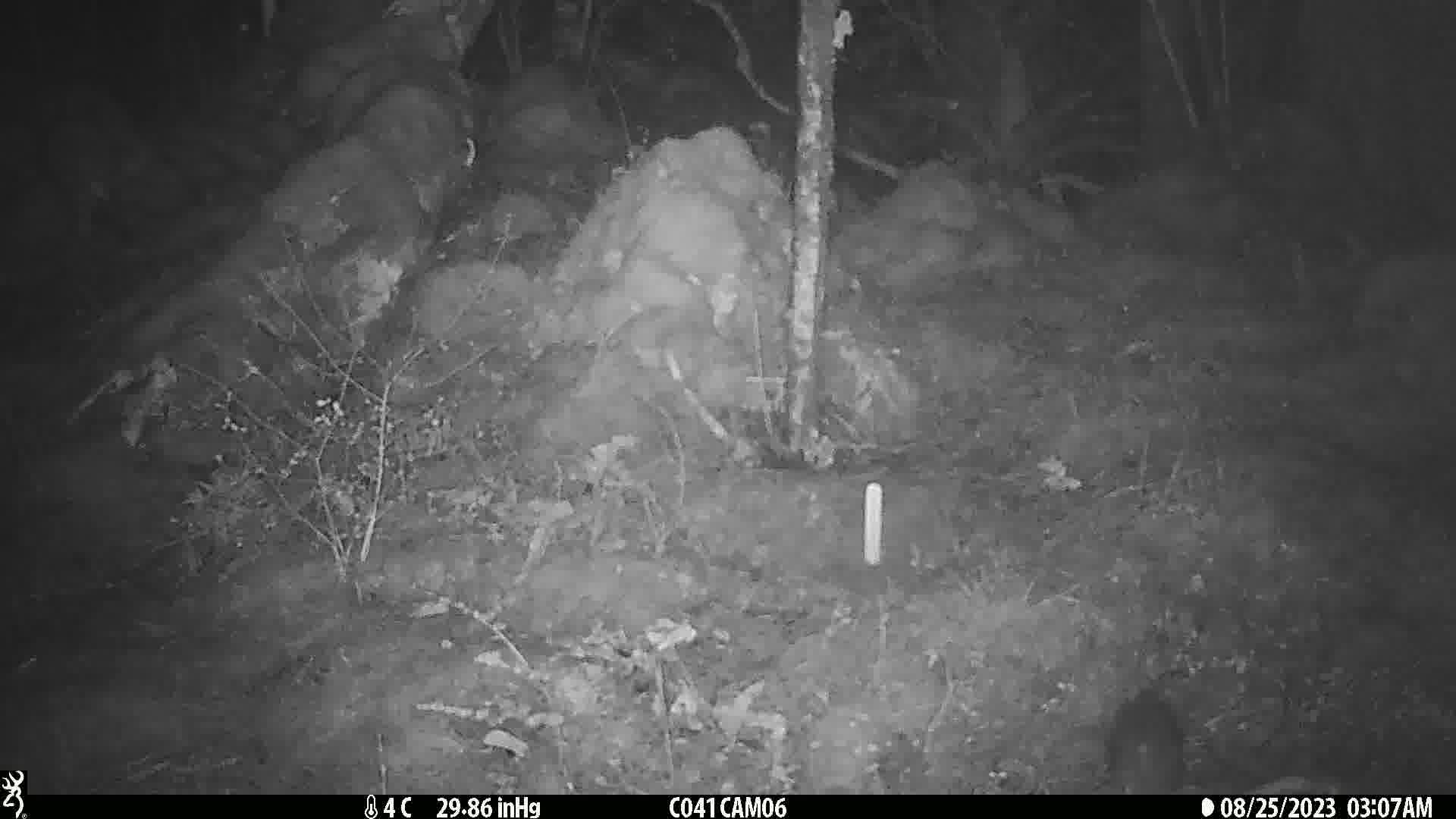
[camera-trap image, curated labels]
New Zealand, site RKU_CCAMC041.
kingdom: Animalia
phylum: Chordata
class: Mammalia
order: Rodentia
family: Muridae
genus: Rattus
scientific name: Rattus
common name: rat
Rat (Rattus).